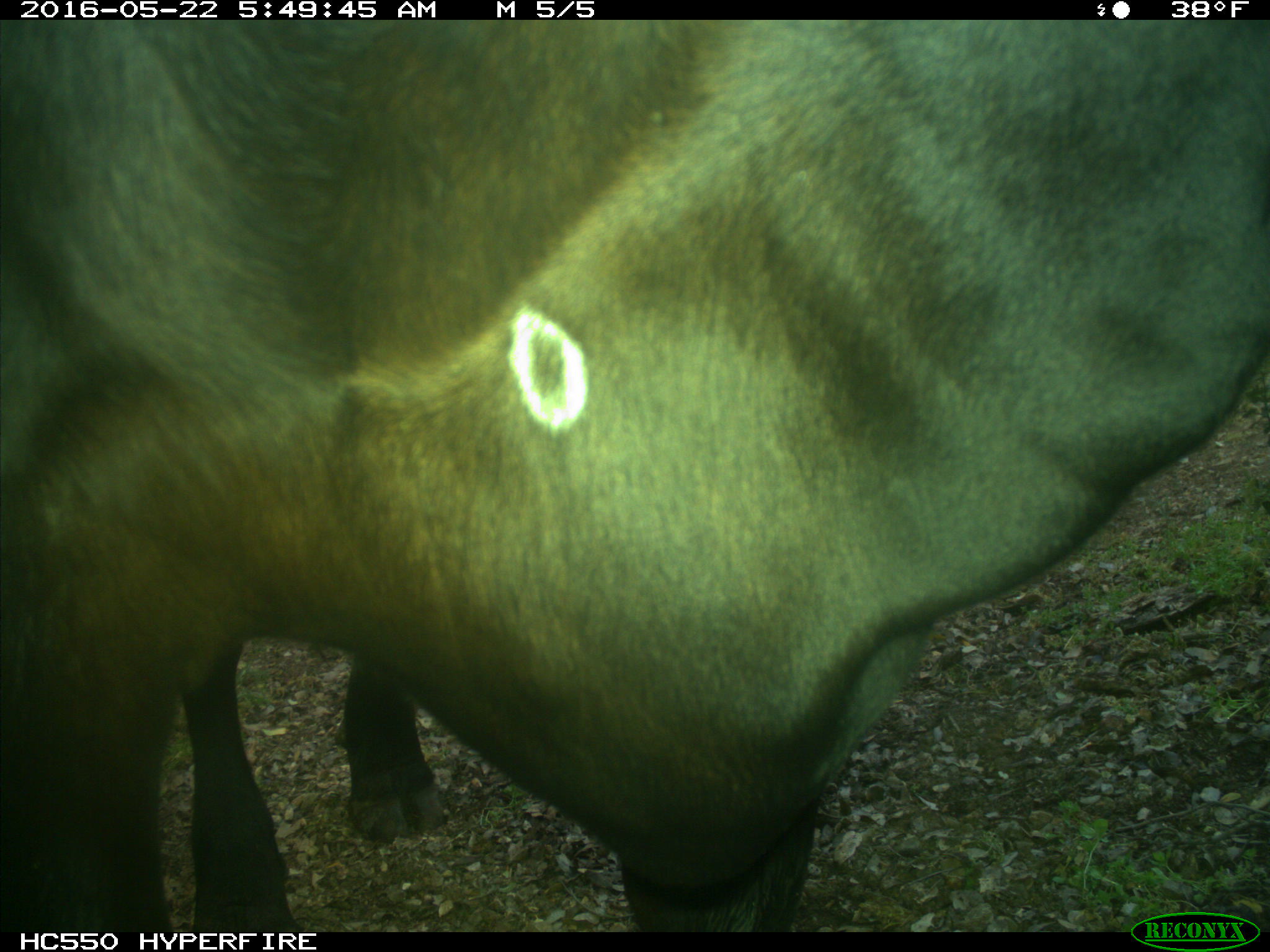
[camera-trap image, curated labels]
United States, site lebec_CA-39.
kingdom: Animalia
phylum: Chordata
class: Mammalia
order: Artiodactyla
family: Bovidae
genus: Bos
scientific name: Bos taurus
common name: domestic cow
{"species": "Bos taurus (domestic cow)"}